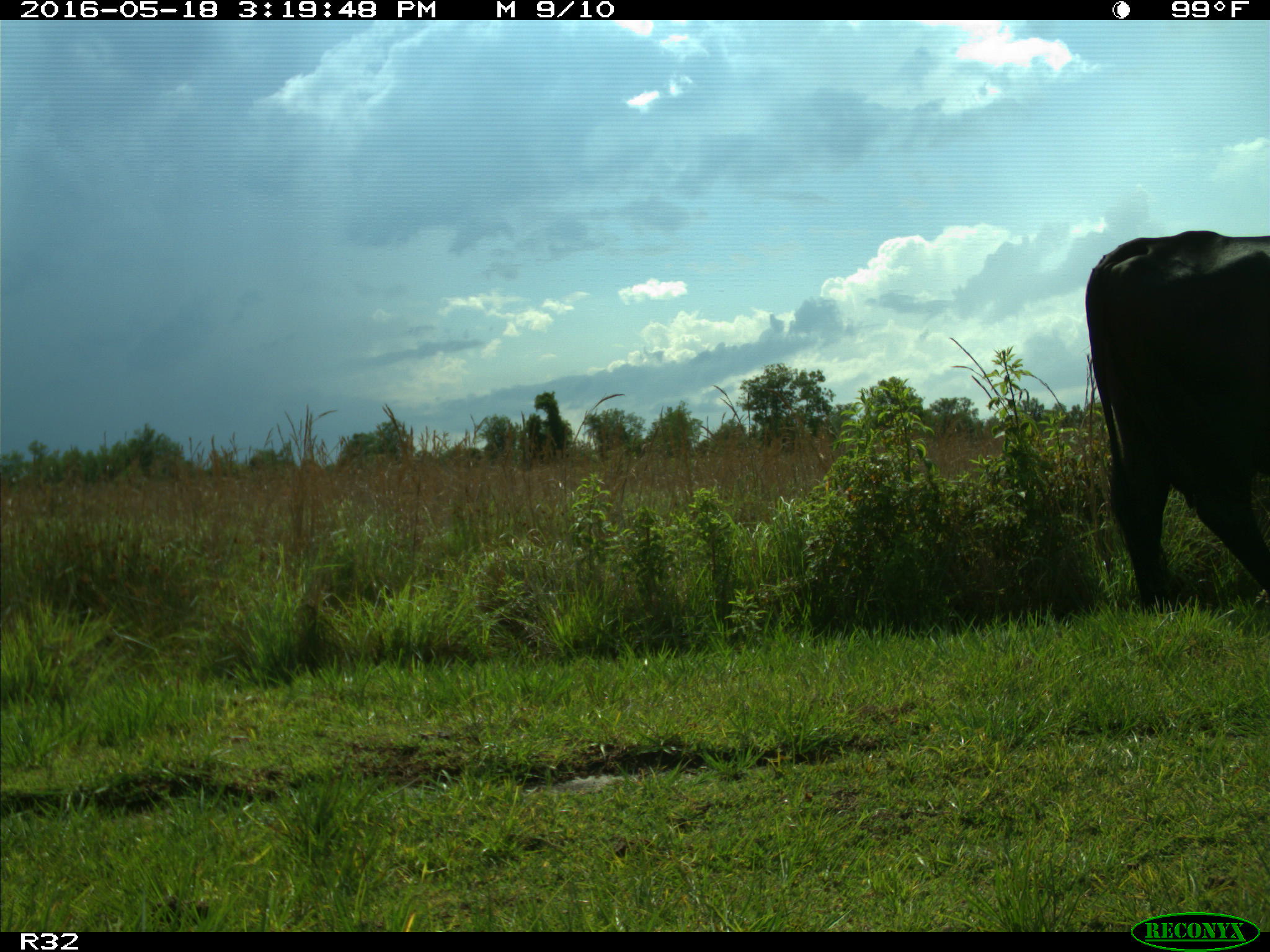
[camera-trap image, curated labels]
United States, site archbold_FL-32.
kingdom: Animalia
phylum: Chordata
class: Mammalia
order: Artiodactyla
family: Bovidae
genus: Bos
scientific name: Bos taurus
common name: domestic cow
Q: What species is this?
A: Bos taurus (domestic cow).